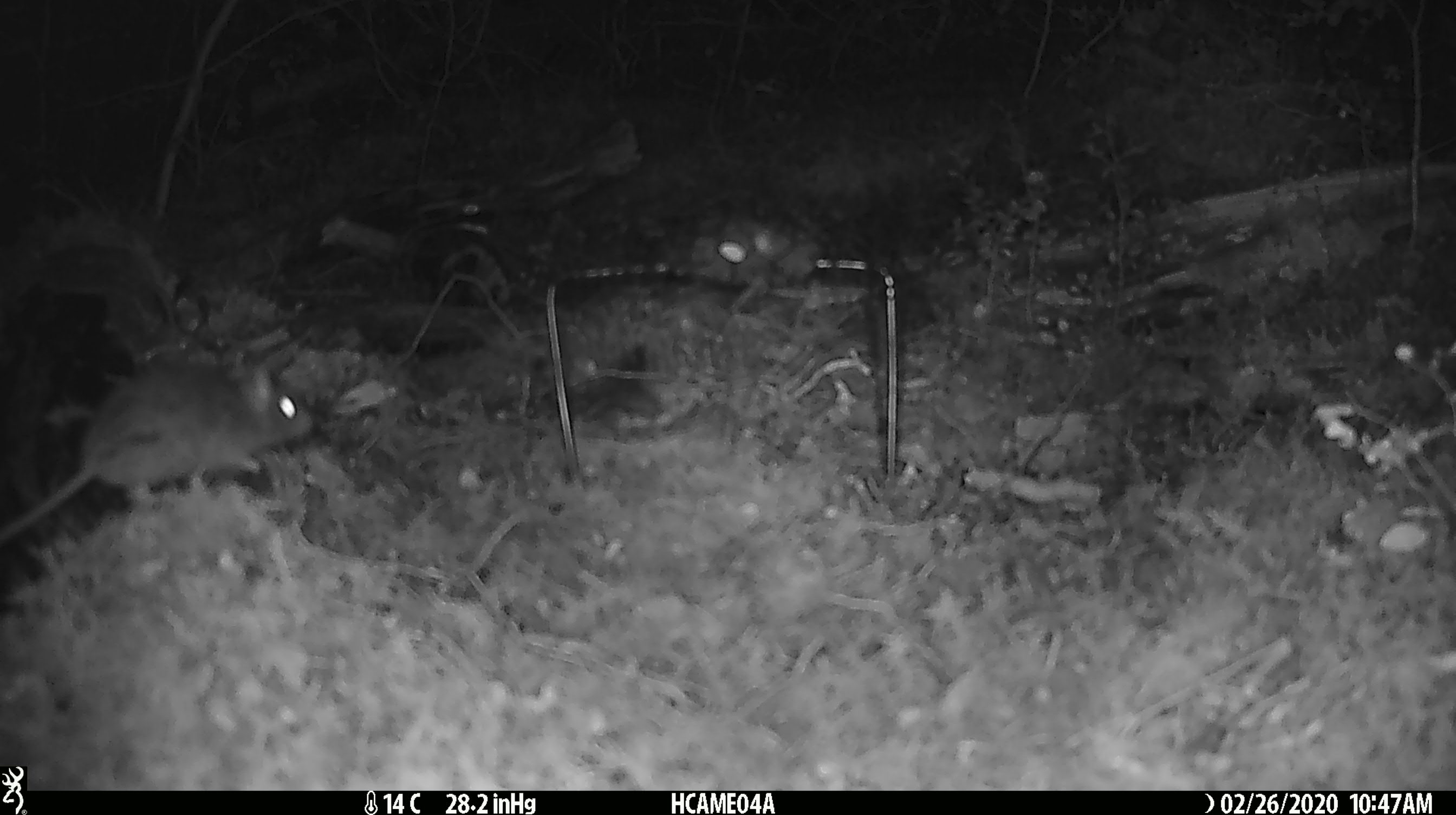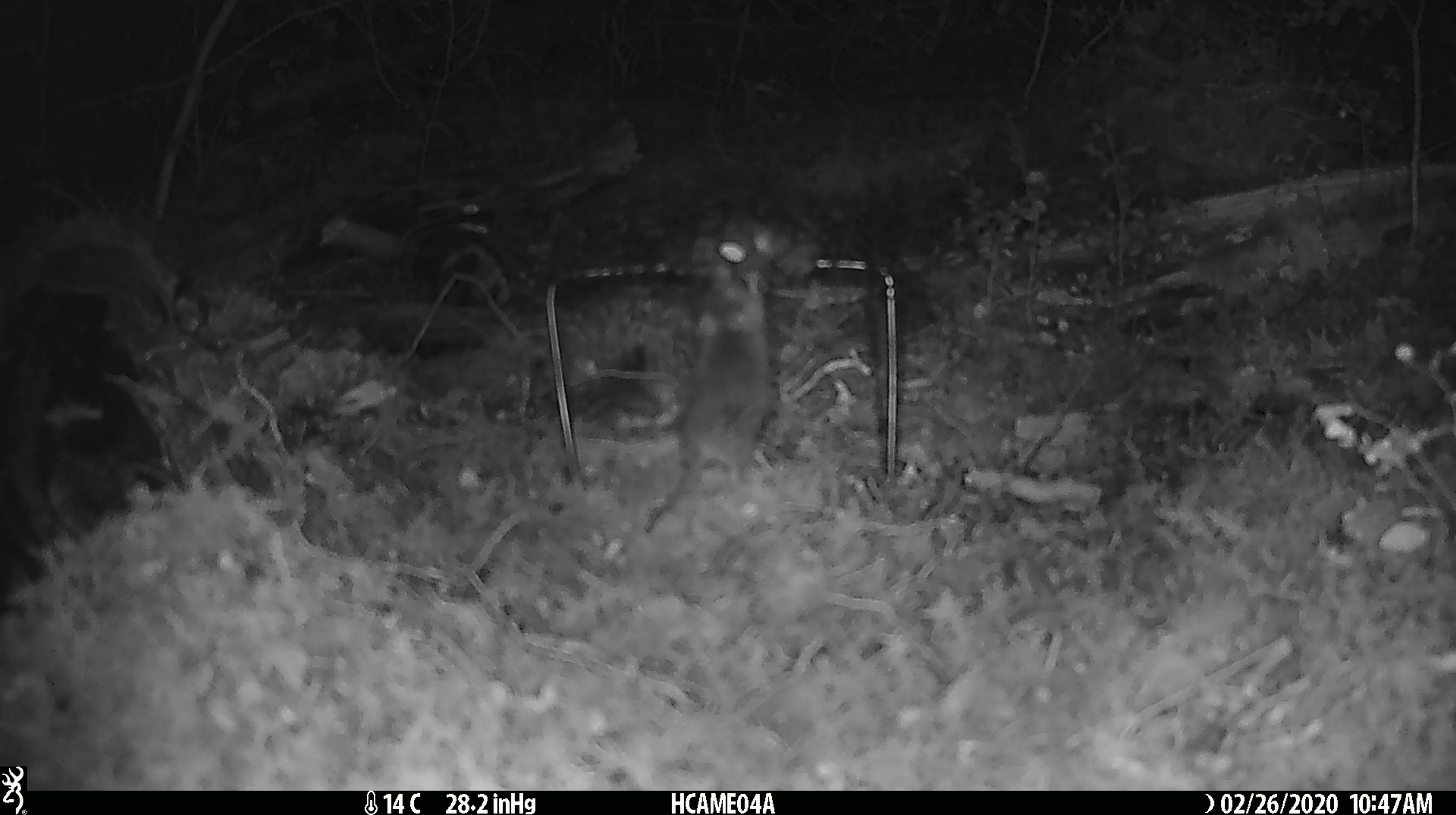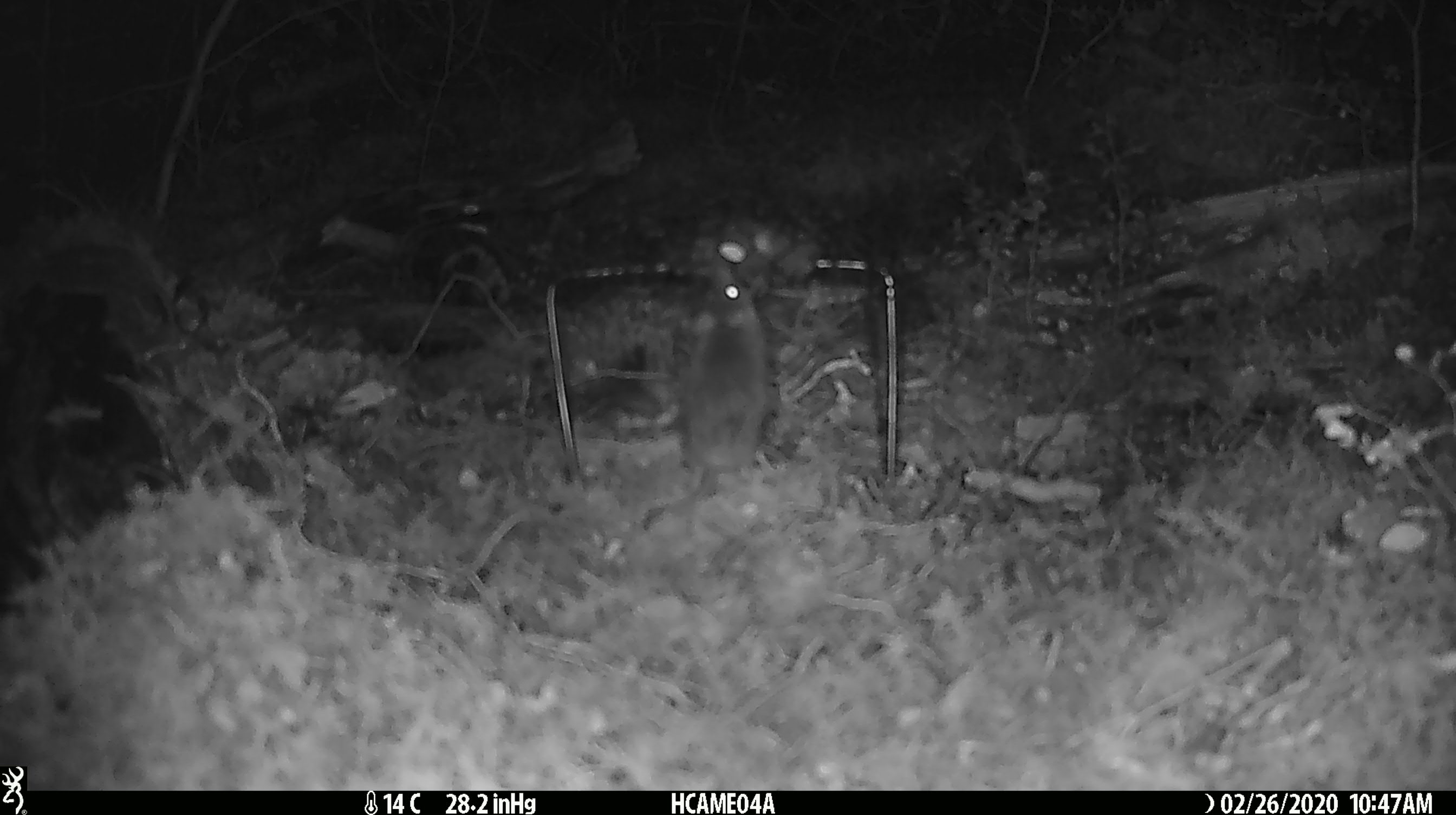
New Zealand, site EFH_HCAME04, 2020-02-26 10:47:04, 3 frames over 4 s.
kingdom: Animalia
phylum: Chordata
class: Mammalia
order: Rodentia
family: Muridae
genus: Mus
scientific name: Mus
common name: mouse